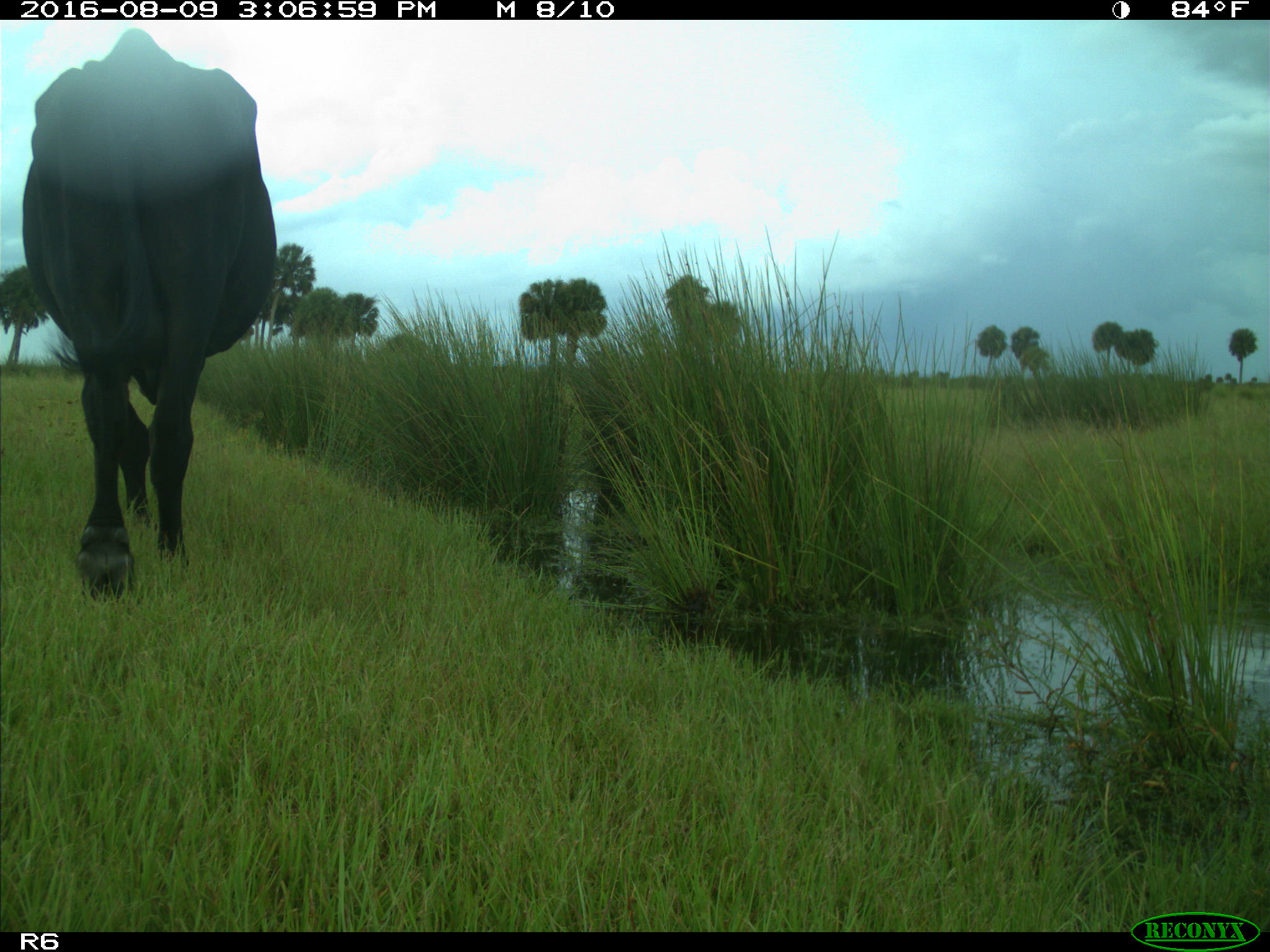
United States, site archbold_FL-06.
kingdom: Animalia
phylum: Chordata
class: Mammalia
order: Artiodactyla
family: Bovidae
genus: Bos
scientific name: Bos taurus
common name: domestic cow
Bos taurus (domestic cow).